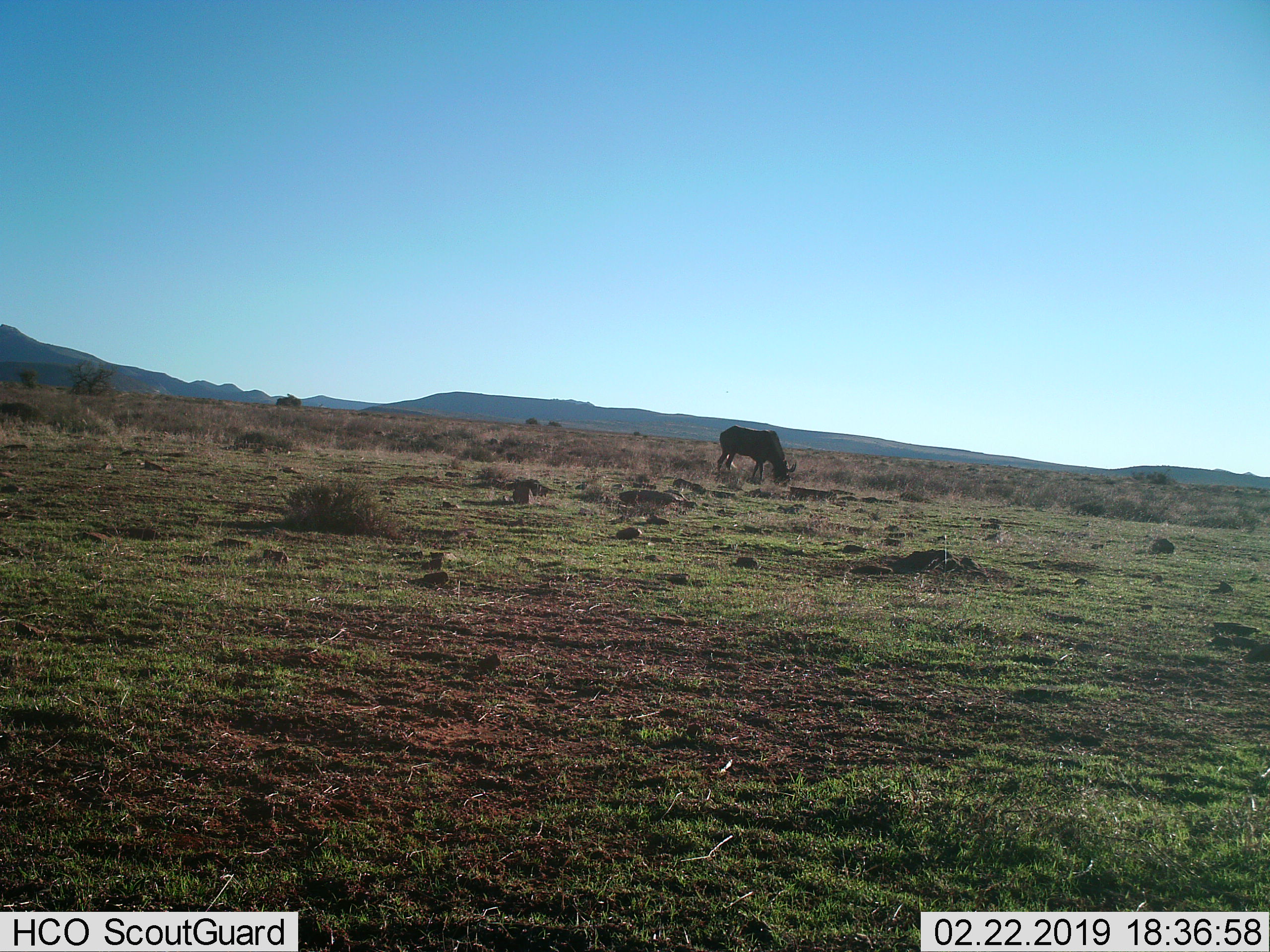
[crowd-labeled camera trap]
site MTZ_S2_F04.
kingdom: Animalia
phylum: Chordata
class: Mammalia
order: Artiodactyla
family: Bovidae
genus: Connochaetes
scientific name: Connochaetes gnou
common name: black wildebeest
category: wildebeestblack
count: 1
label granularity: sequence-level